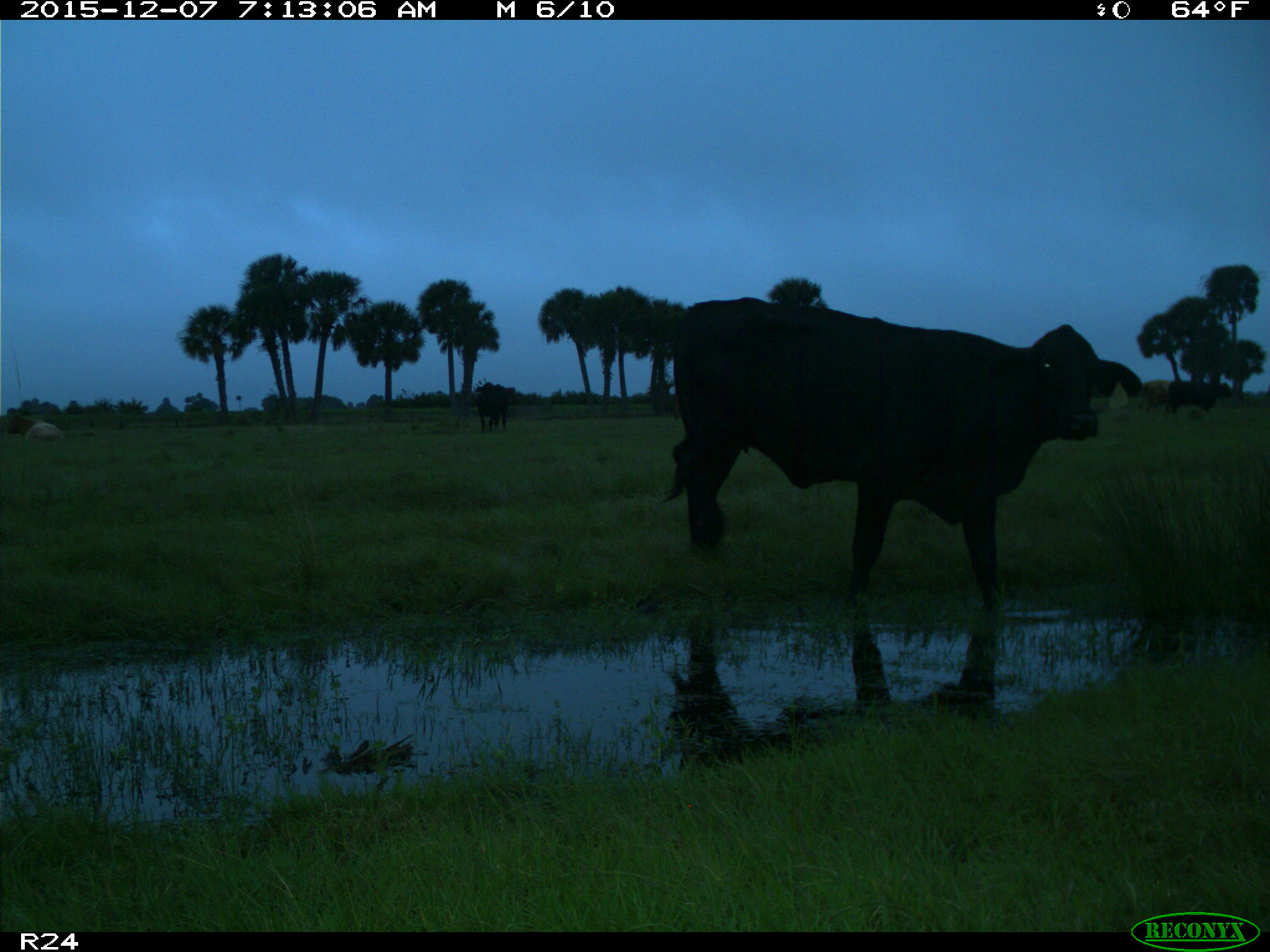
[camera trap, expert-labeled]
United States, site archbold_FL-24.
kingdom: Animalia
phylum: Chordata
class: Mammalia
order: Artiodactyla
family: Bovidae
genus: Bos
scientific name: Bos taurus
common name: domestic cow